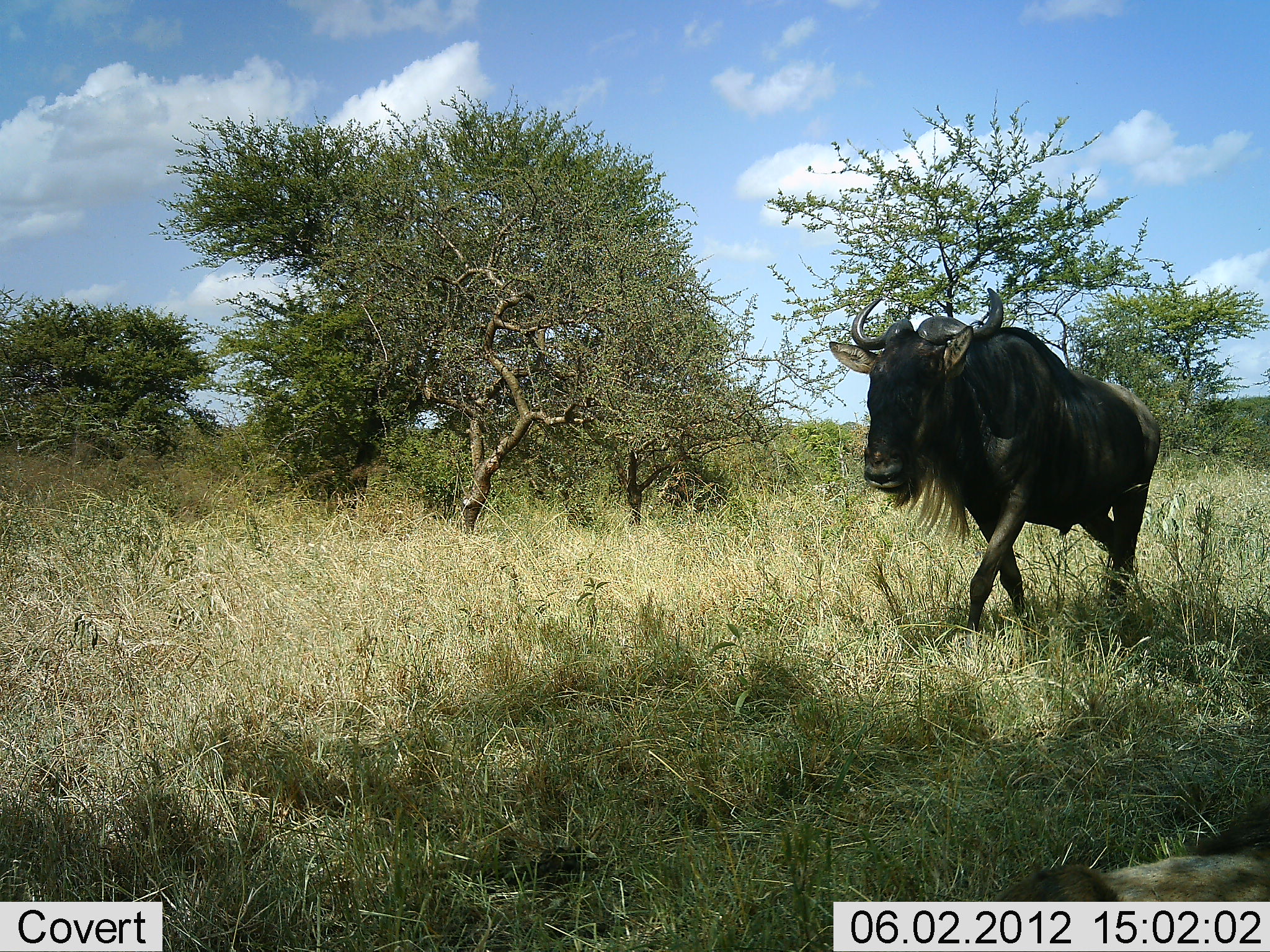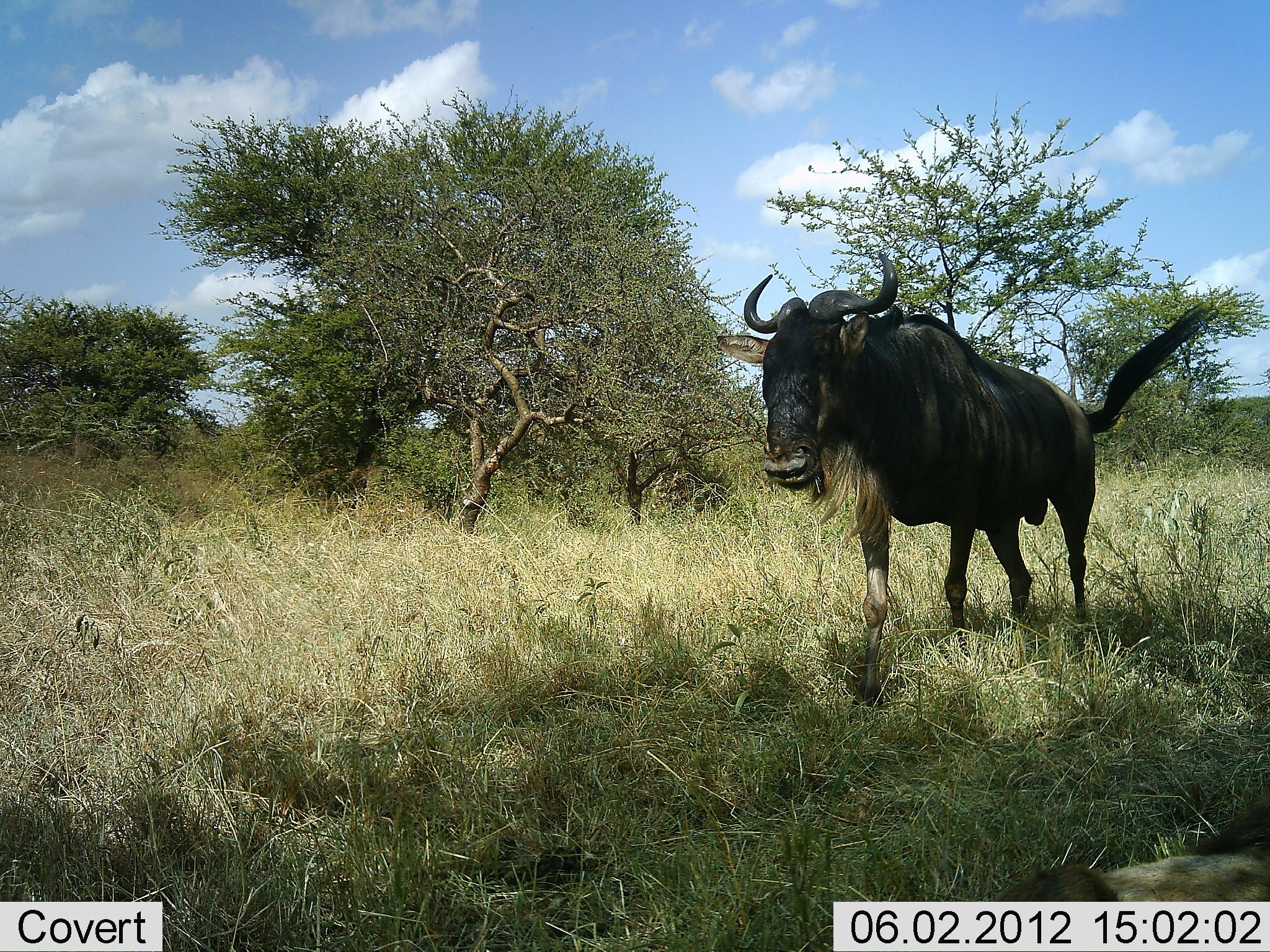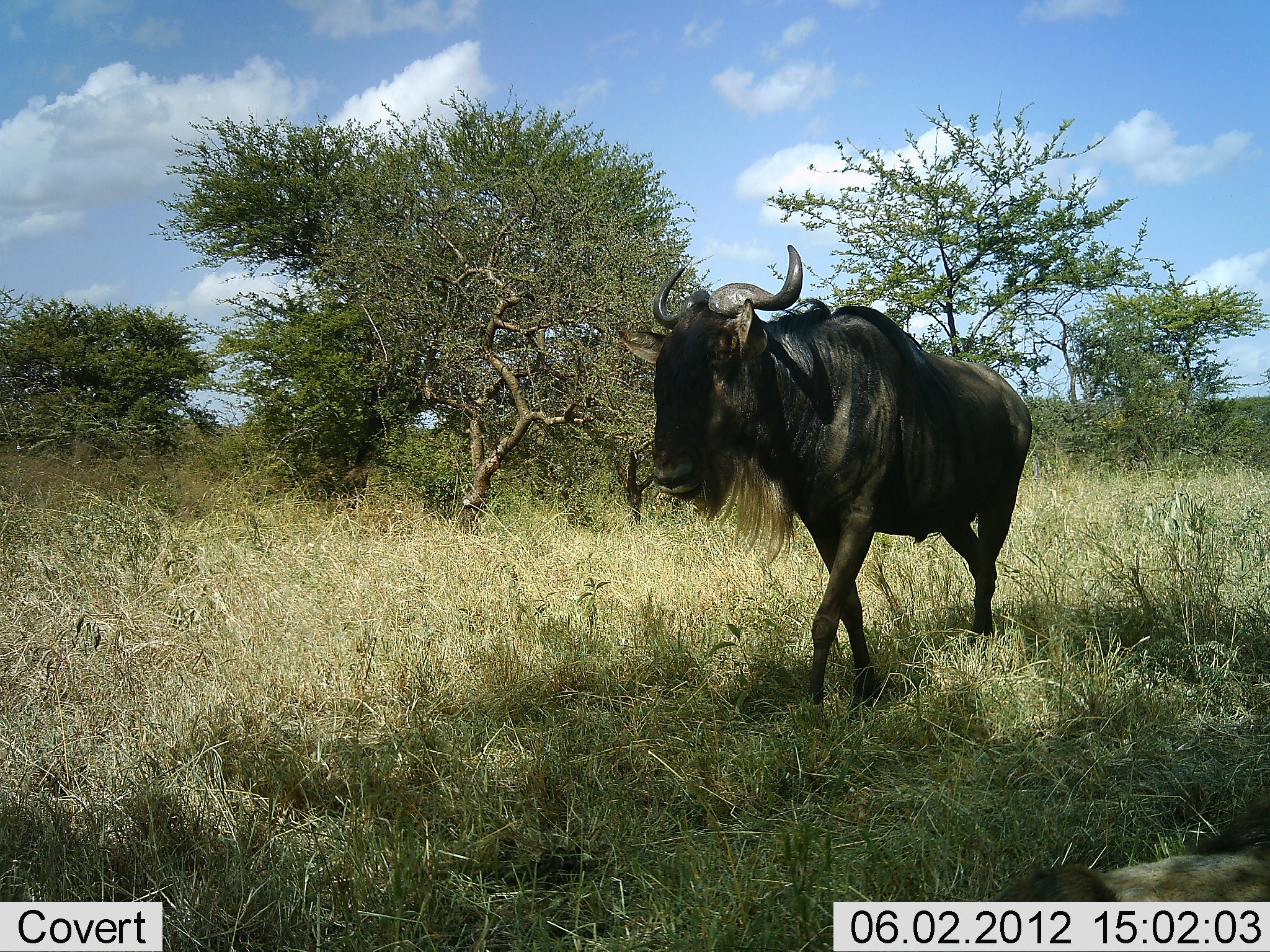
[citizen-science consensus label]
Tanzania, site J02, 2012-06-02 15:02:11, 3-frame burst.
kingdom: Animalia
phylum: Chordata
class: Mammalia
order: Artiodactyla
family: Bovidae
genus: Connochaetes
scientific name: Connochaetes taurinus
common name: blue wildebeest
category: wildebeest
Wildebeest (blue wildebeest) (Connochaetes taurinus), count 1. Behavior (volunteer vote fractions): standing 10%, resting 20%, moving 90%, interacting 0%. Young present (vote fraction): 0%. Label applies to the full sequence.